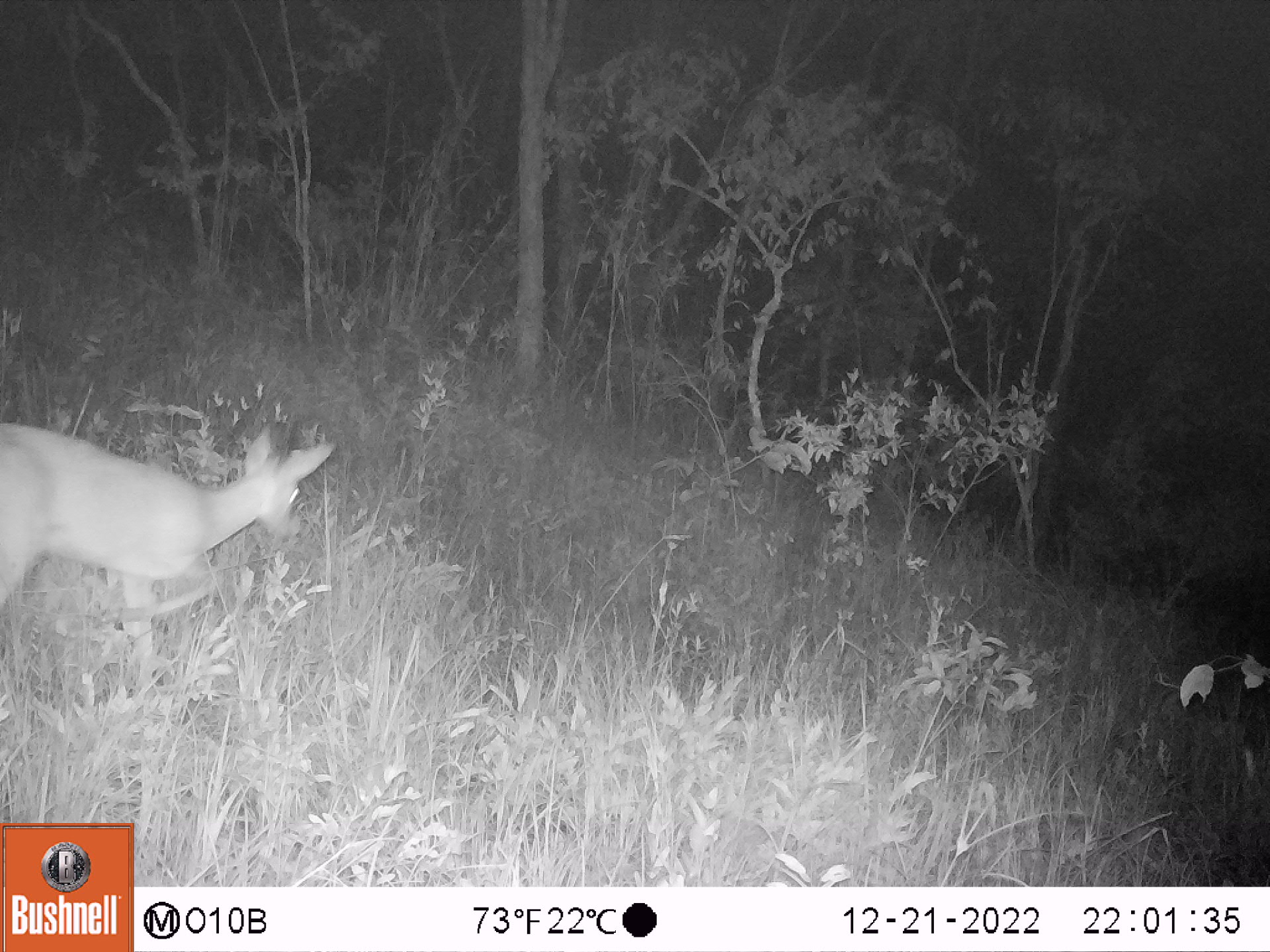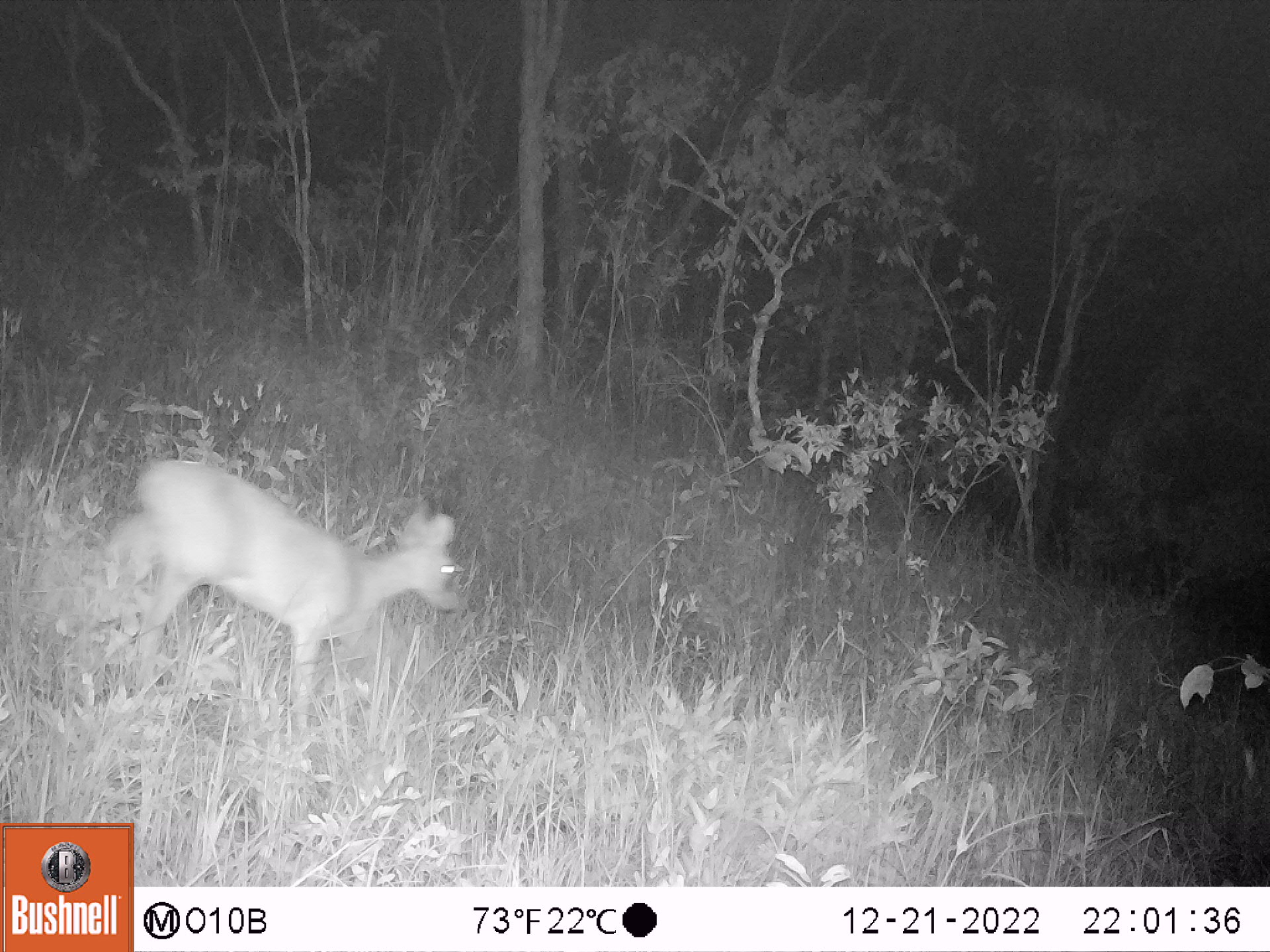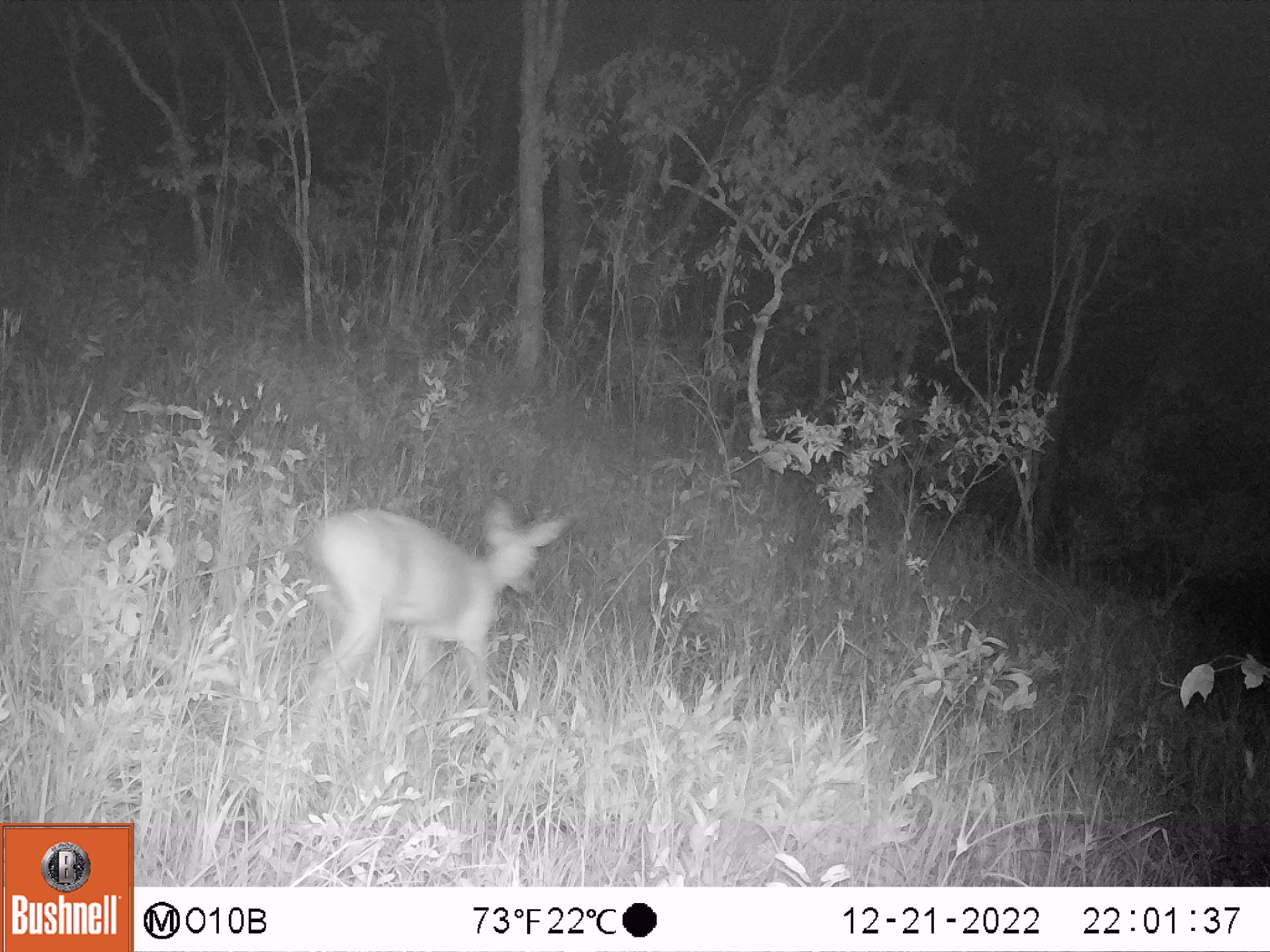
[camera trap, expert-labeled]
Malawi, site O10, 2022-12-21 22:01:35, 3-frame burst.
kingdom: Animalia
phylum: Chordata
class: Mammalia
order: Artiodactyla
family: Bovidae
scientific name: Antilopinae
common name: small antelope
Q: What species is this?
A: Small antelope (Antilopinae).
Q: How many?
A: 1.